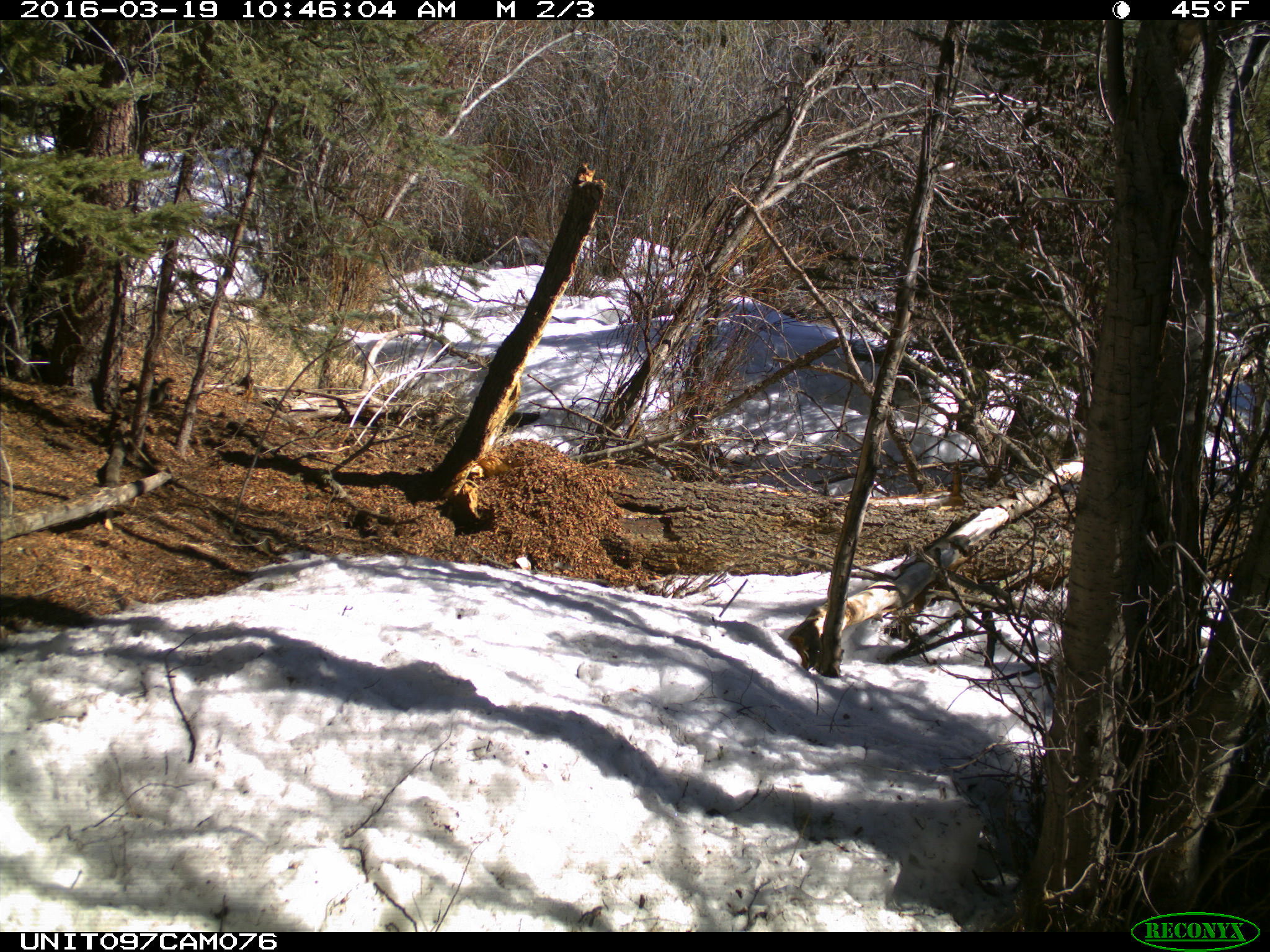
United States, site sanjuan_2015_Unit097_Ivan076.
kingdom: Animalia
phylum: Chordata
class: Mammalia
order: Rodentia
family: Sciuridae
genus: Tamiasciurus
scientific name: Tamiasciurus hudsonicus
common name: american red squirrel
Tamiasciurus hudsonicus (american red squirrel).